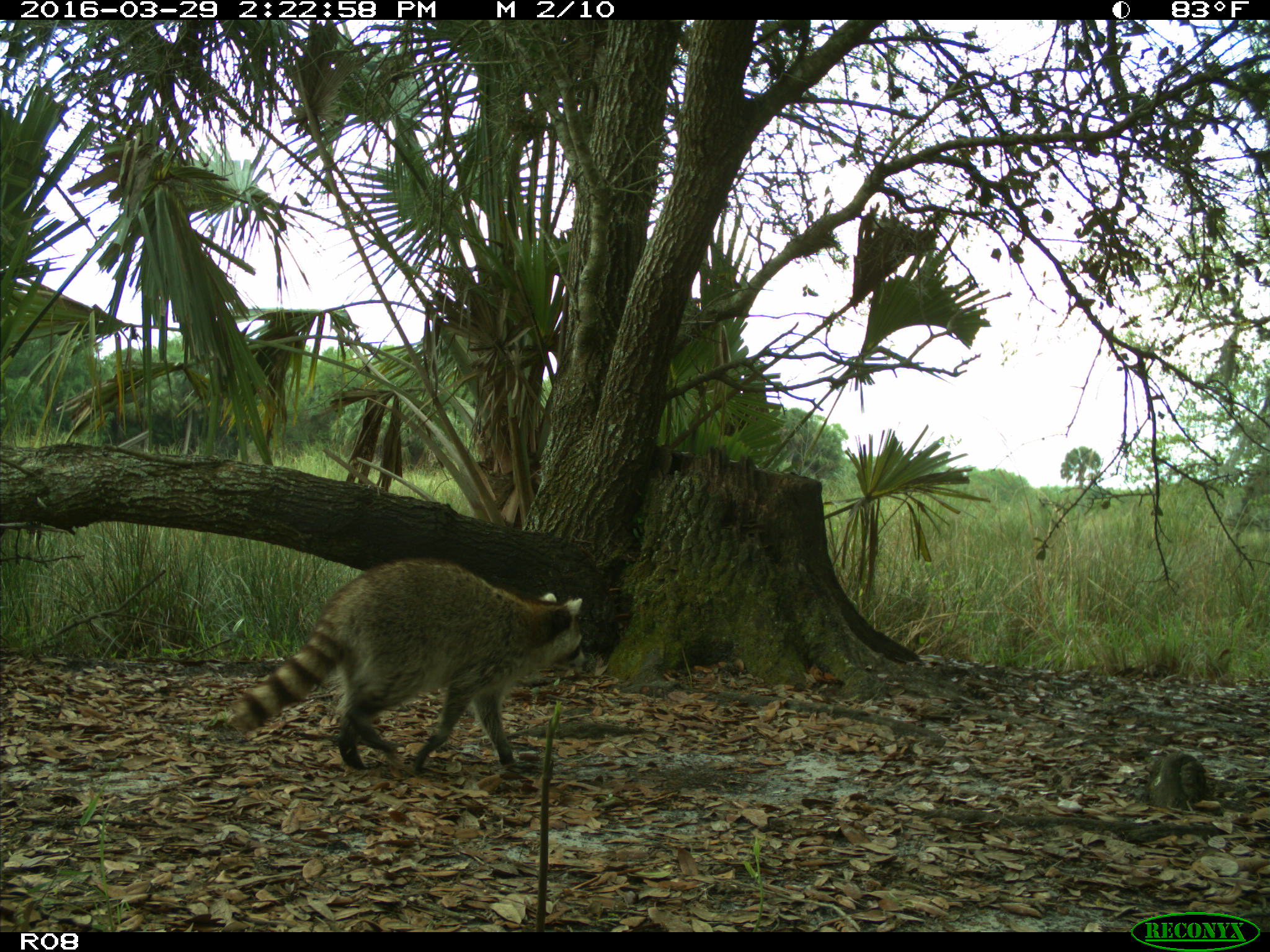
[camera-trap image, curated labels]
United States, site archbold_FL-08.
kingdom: Animalia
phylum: Chordata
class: Mammalia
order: Carnivora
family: Procyonidae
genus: Procyon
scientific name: Procyon lotor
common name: common raccoon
Procyon lotor (common raccoon).